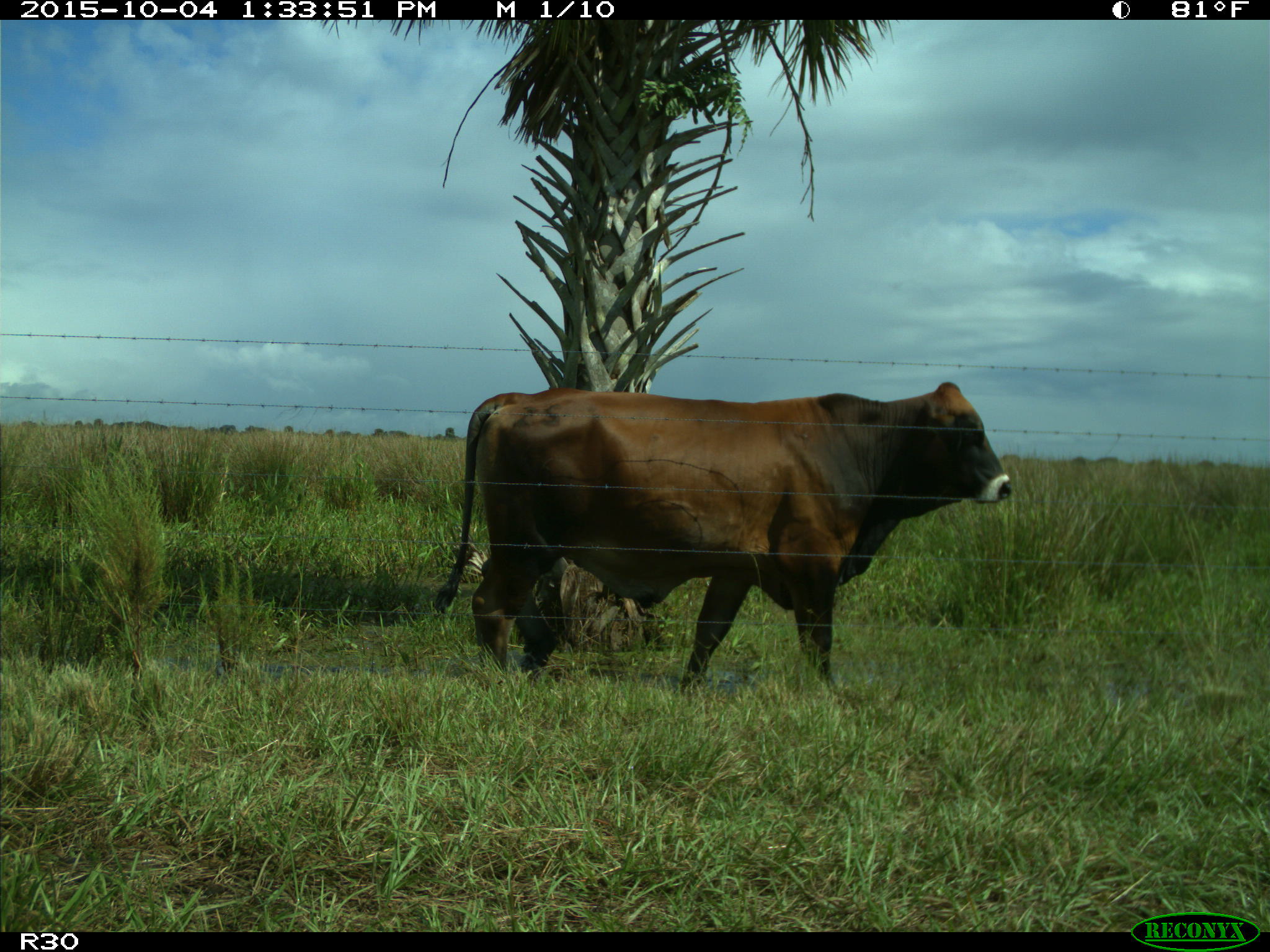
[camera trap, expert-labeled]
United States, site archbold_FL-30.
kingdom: Animalia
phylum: Chordata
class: Mammalia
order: Artiodactyla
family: Bovidae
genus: Bos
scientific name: Bos taurus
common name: domestic cow